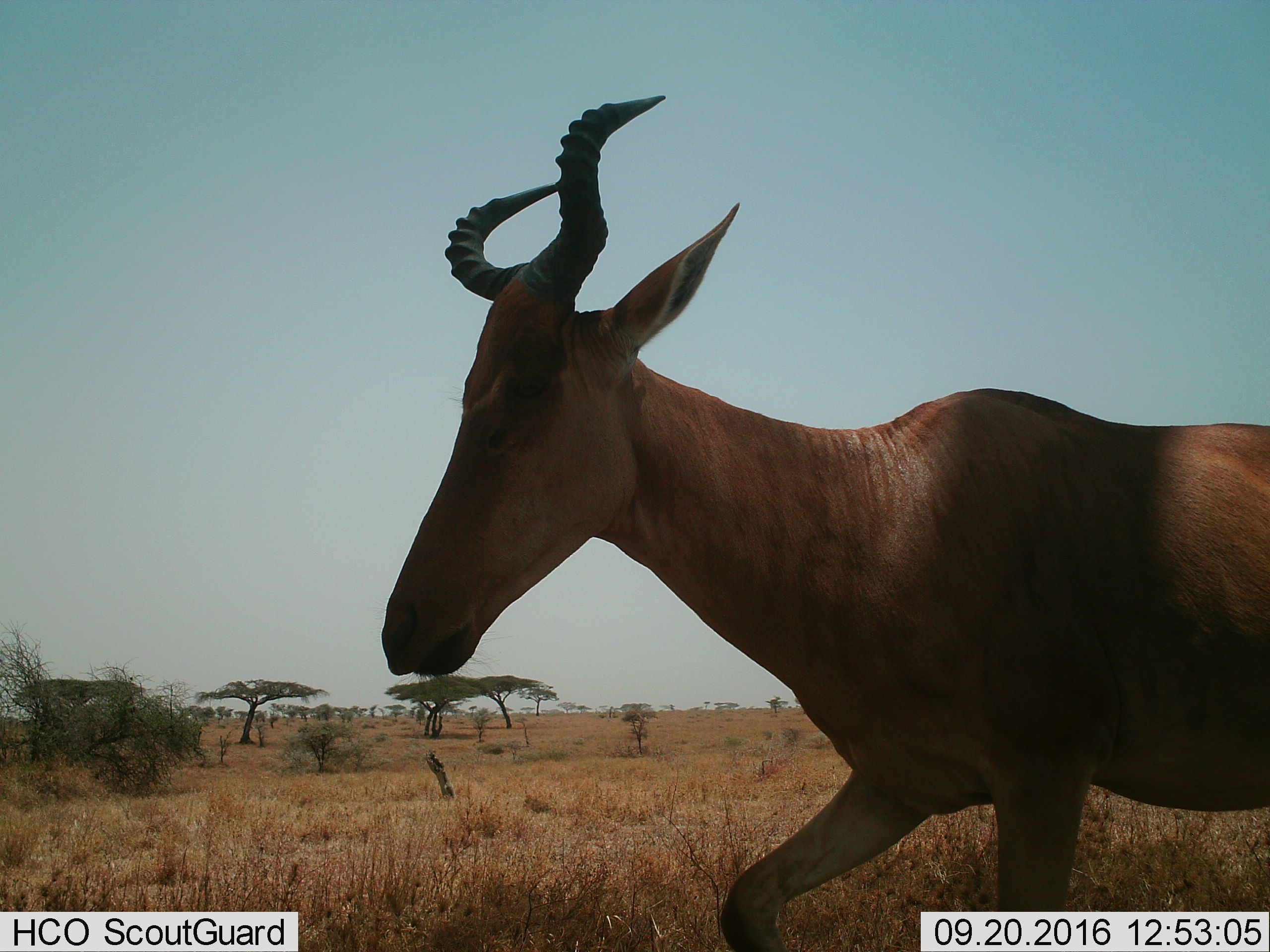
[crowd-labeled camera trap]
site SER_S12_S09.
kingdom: Animalia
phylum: Chordata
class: Mammalia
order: Artiodactyla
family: Bovidae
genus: Alcelaphus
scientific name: Alcelaphus buselaphus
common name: hartebeest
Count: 1.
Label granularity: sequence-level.